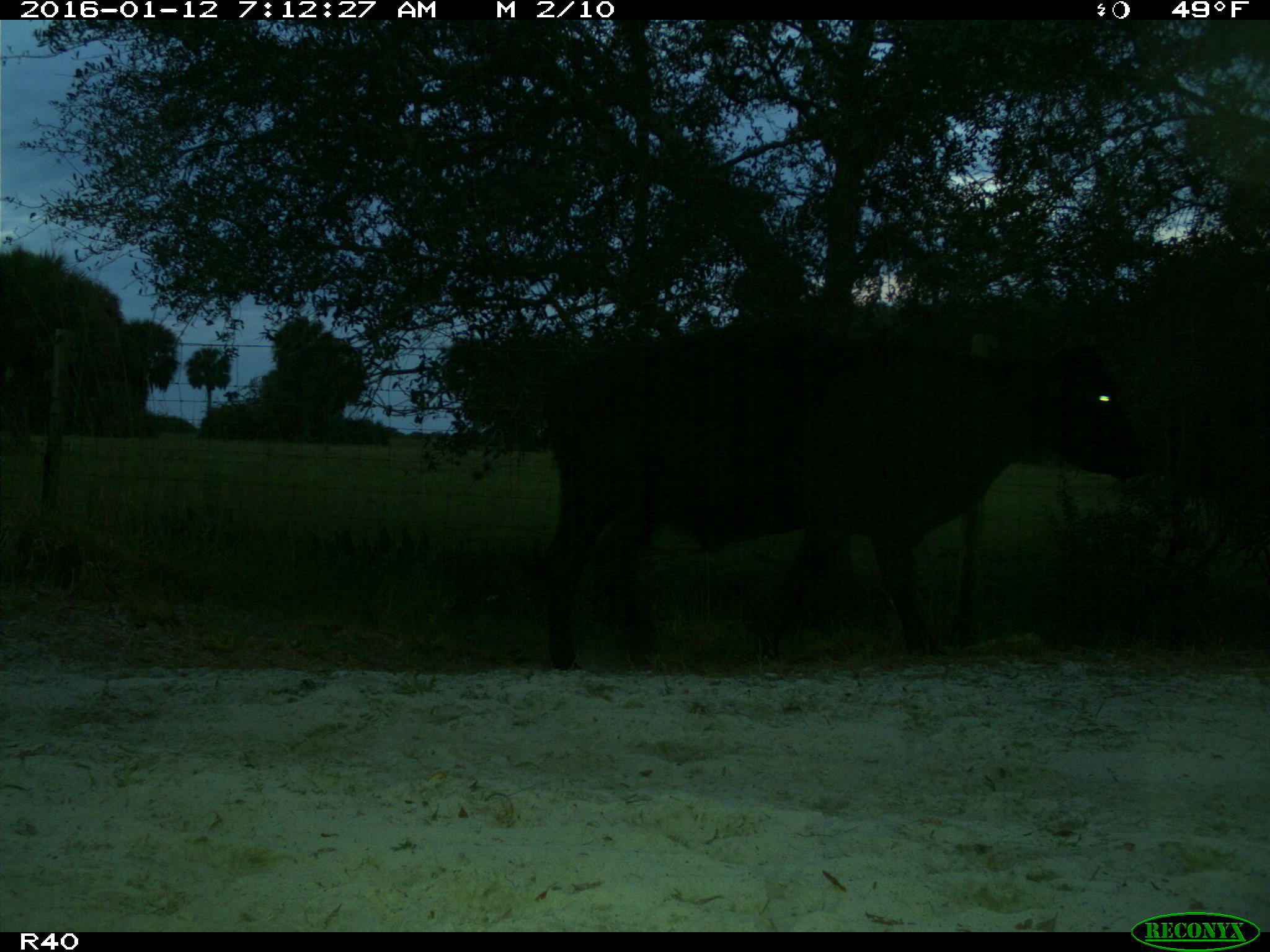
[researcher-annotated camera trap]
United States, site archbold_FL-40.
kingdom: Animalia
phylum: Chordata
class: Mammalia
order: Artiodactyla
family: Bovidae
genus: Bos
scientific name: Bos taurus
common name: domestic cow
Bos taurus (domestic cow).